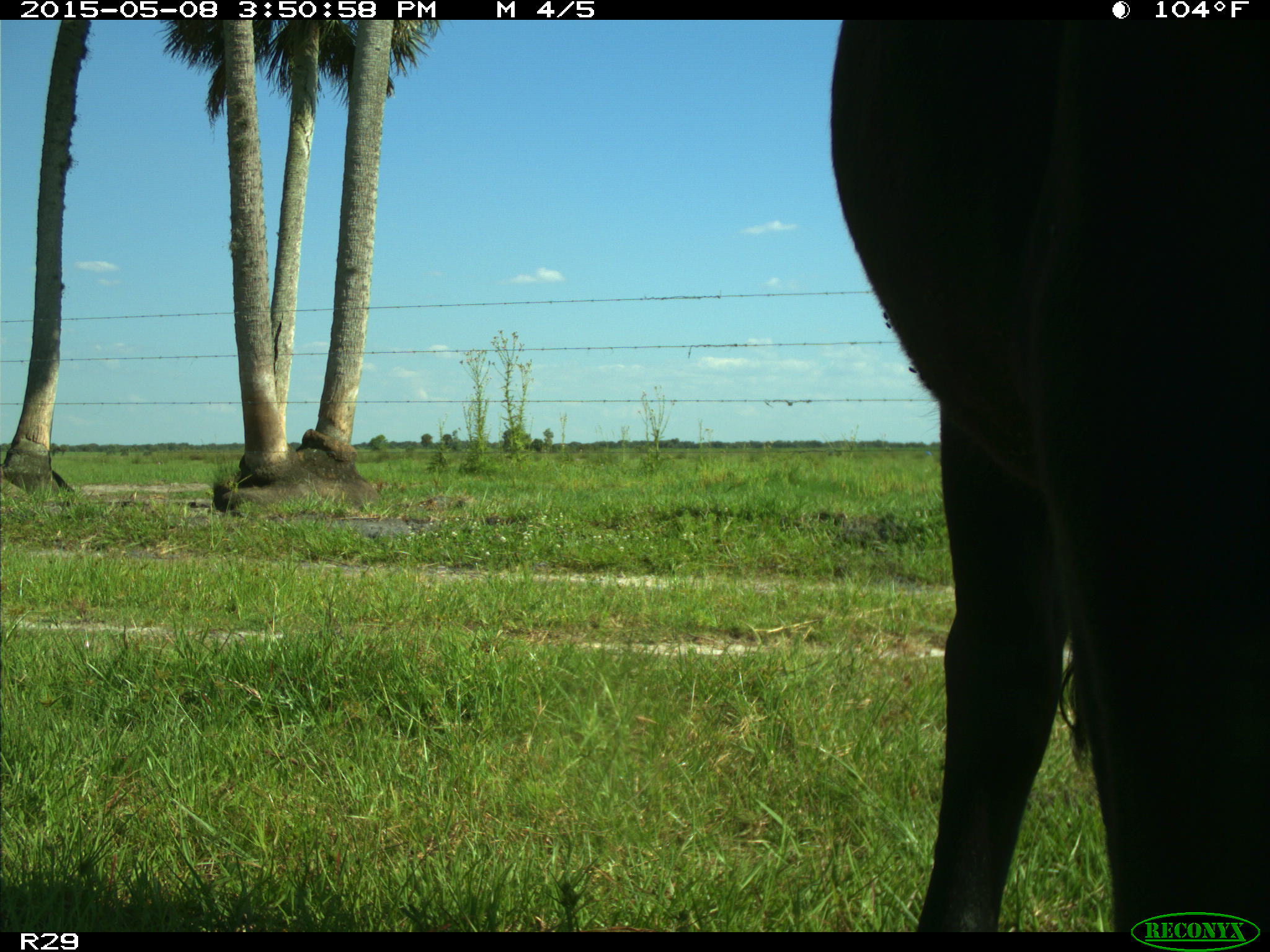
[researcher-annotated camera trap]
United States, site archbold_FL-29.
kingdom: Animalia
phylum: Chordata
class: Mammalia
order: Artiodactyla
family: Bovidae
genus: Bos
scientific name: Bos taurus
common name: domestic cow